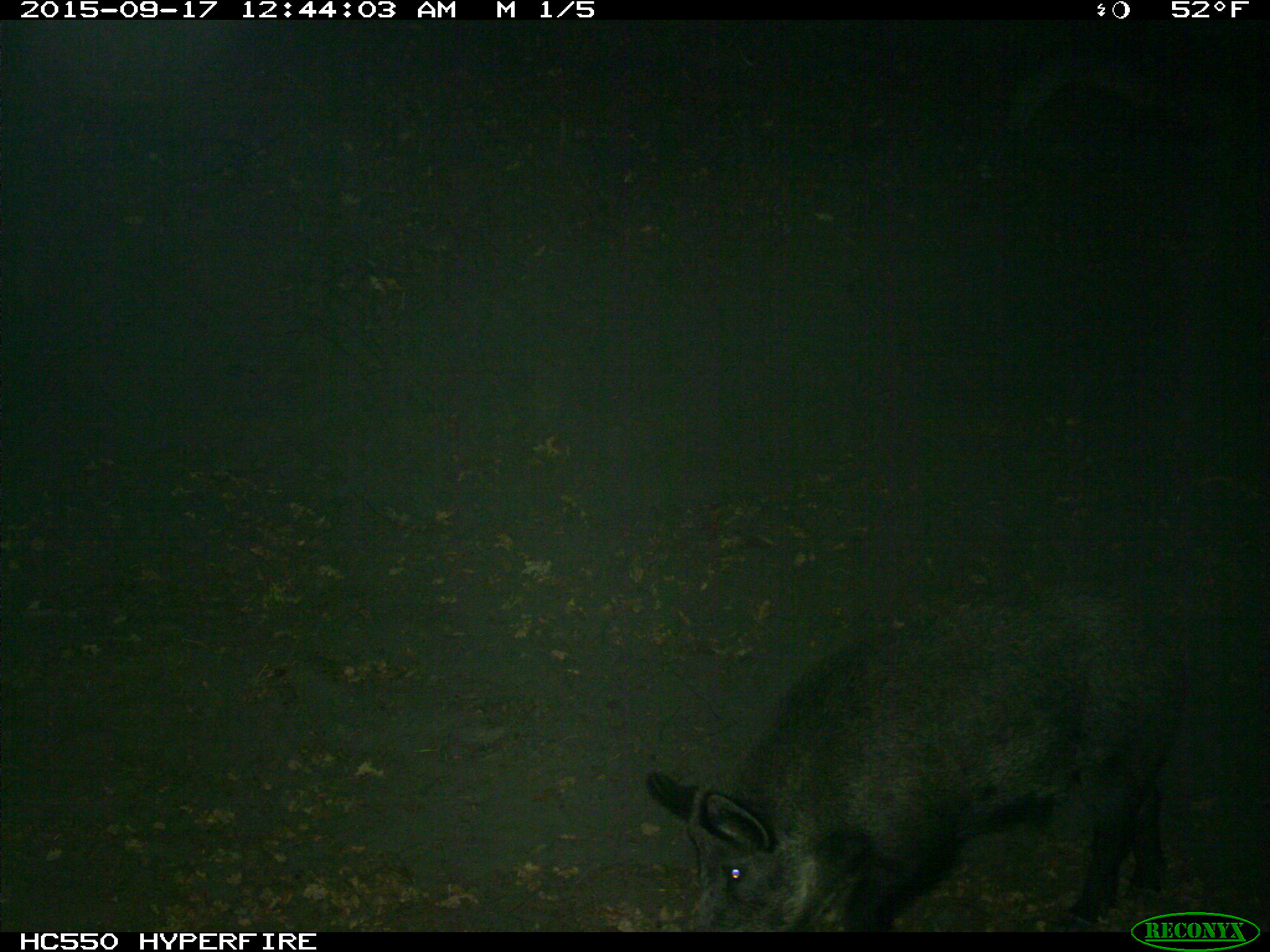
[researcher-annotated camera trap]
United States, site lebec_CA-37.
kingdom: Animalia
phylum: Chordata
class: Mammalia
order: Artiodactyla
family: Suidae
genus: Sus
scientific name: Sus scrofa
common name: wild boar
Sus scrofa (wild boar).